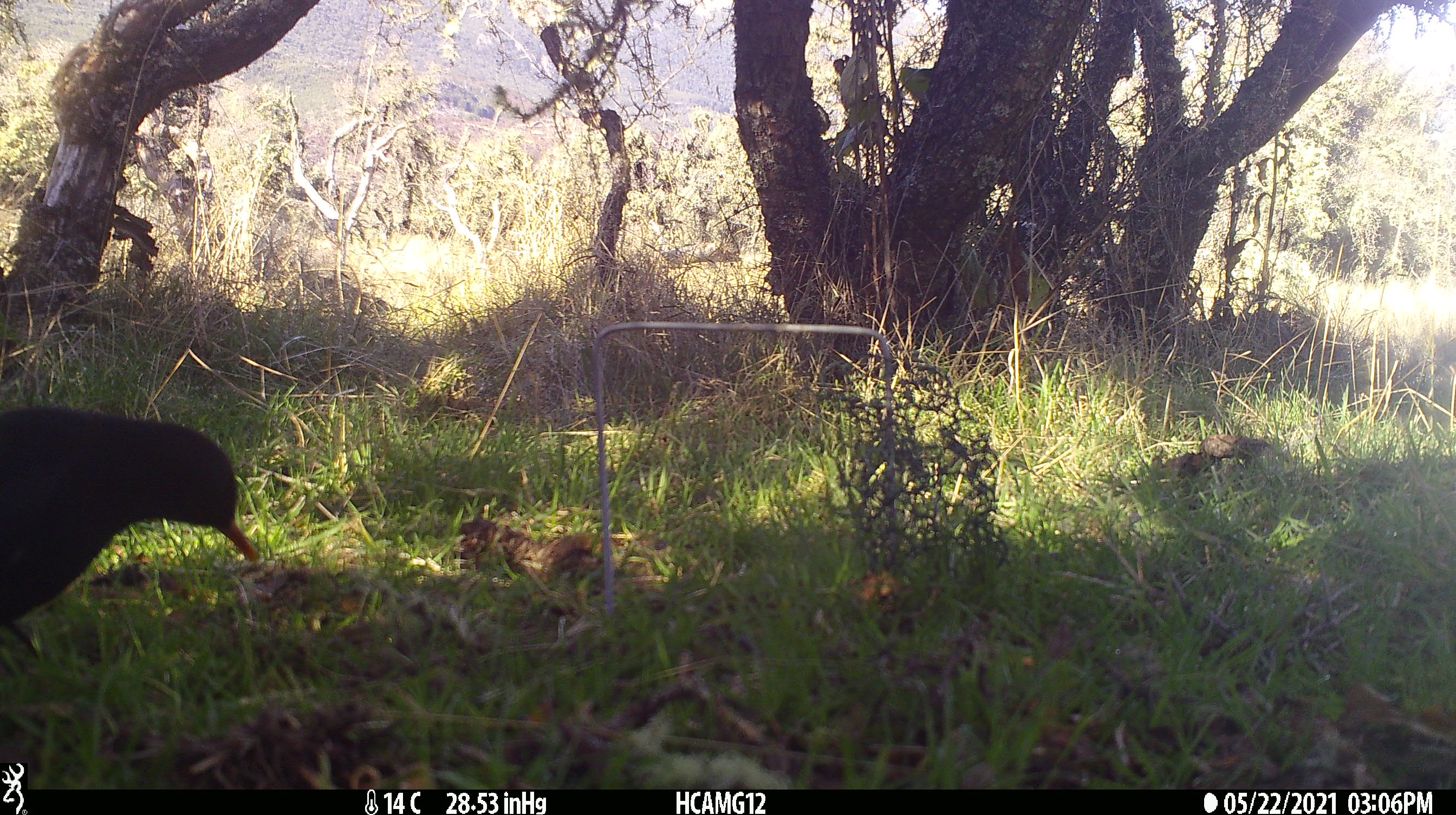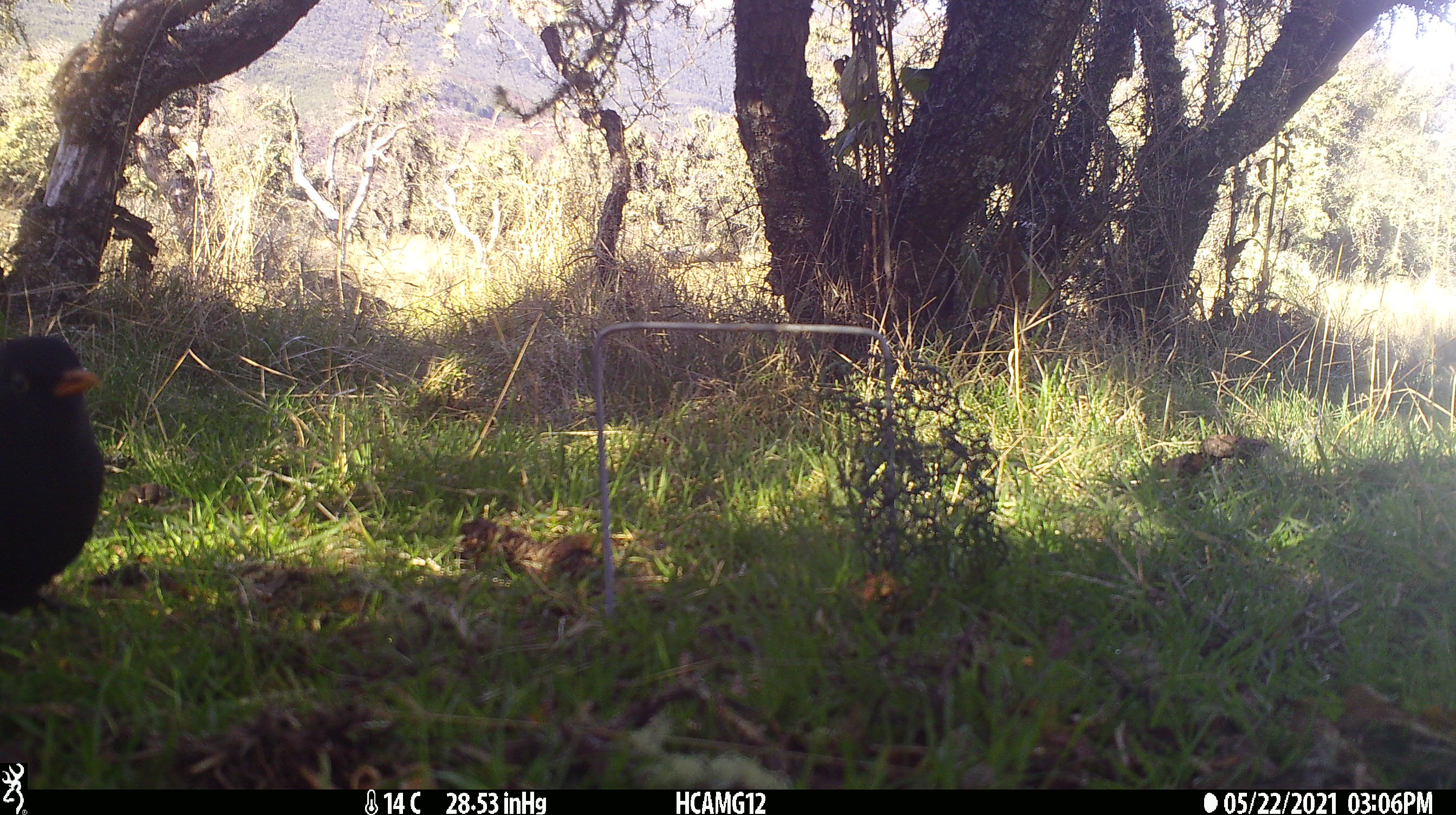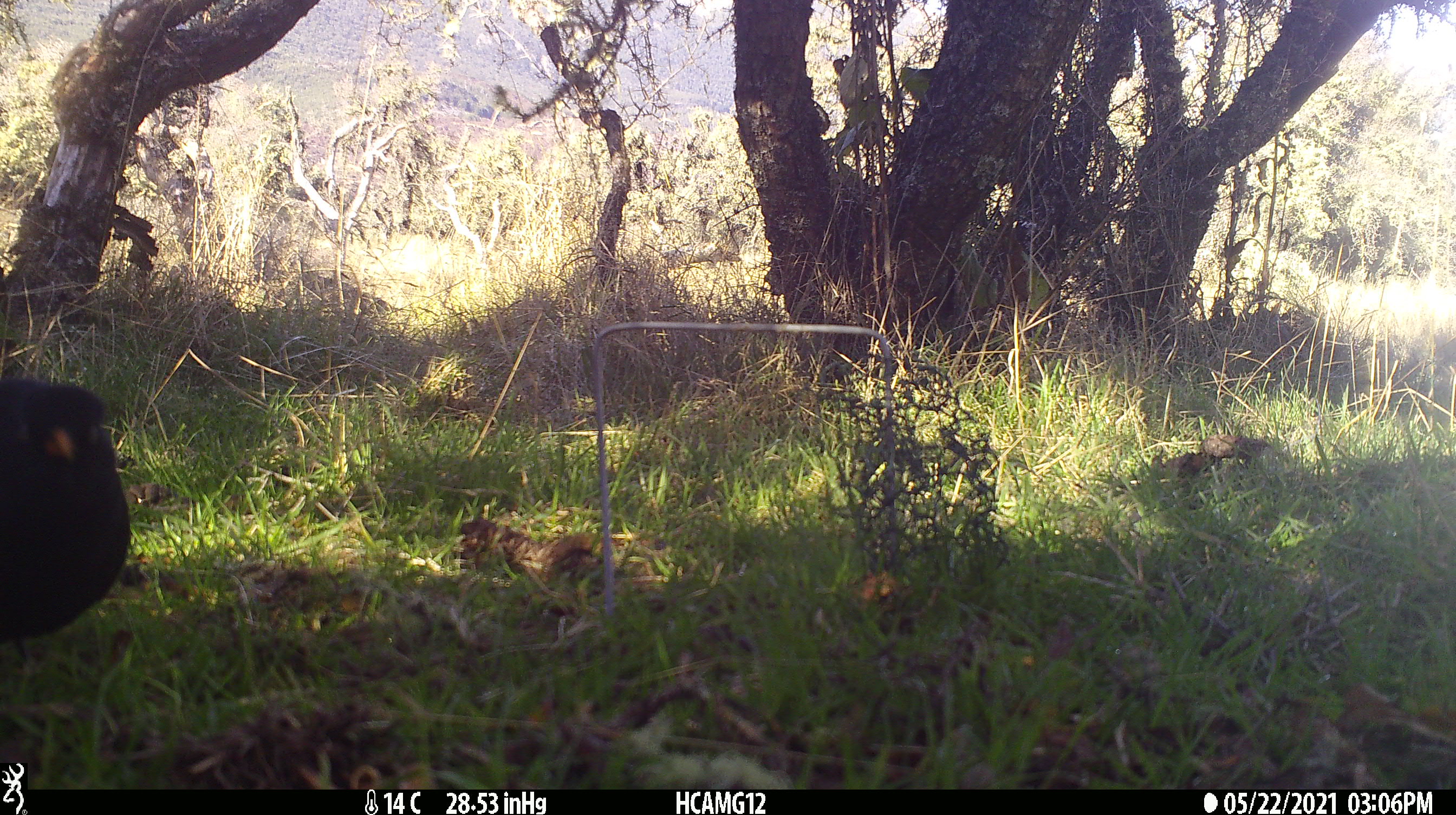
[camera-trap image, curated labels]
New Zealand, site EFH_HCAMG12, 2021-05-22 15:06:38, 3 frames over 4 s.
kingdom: Animalia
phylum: Chordata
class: Aves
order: Passeriformes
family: Turdidae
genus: Turdus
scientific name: Turdus merula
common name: eurasian blackbird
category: blackbird